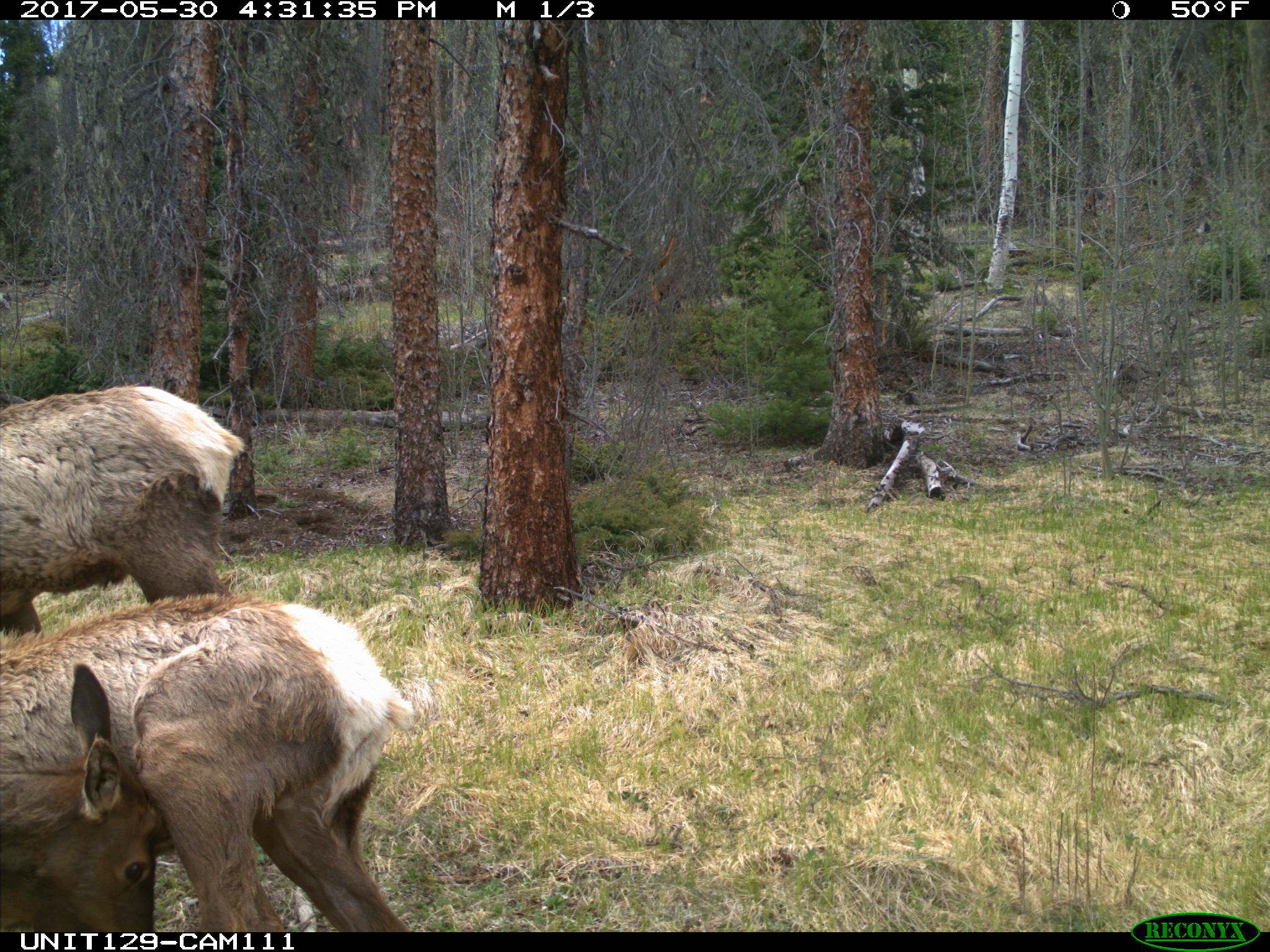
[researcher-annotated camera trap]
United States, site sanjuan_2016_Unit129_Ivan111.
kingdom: Animalia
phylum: Chordata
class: Mammalia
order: Artiodactyla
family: Cervidae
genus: Cervus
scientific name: Cervus elaphus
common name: red deer